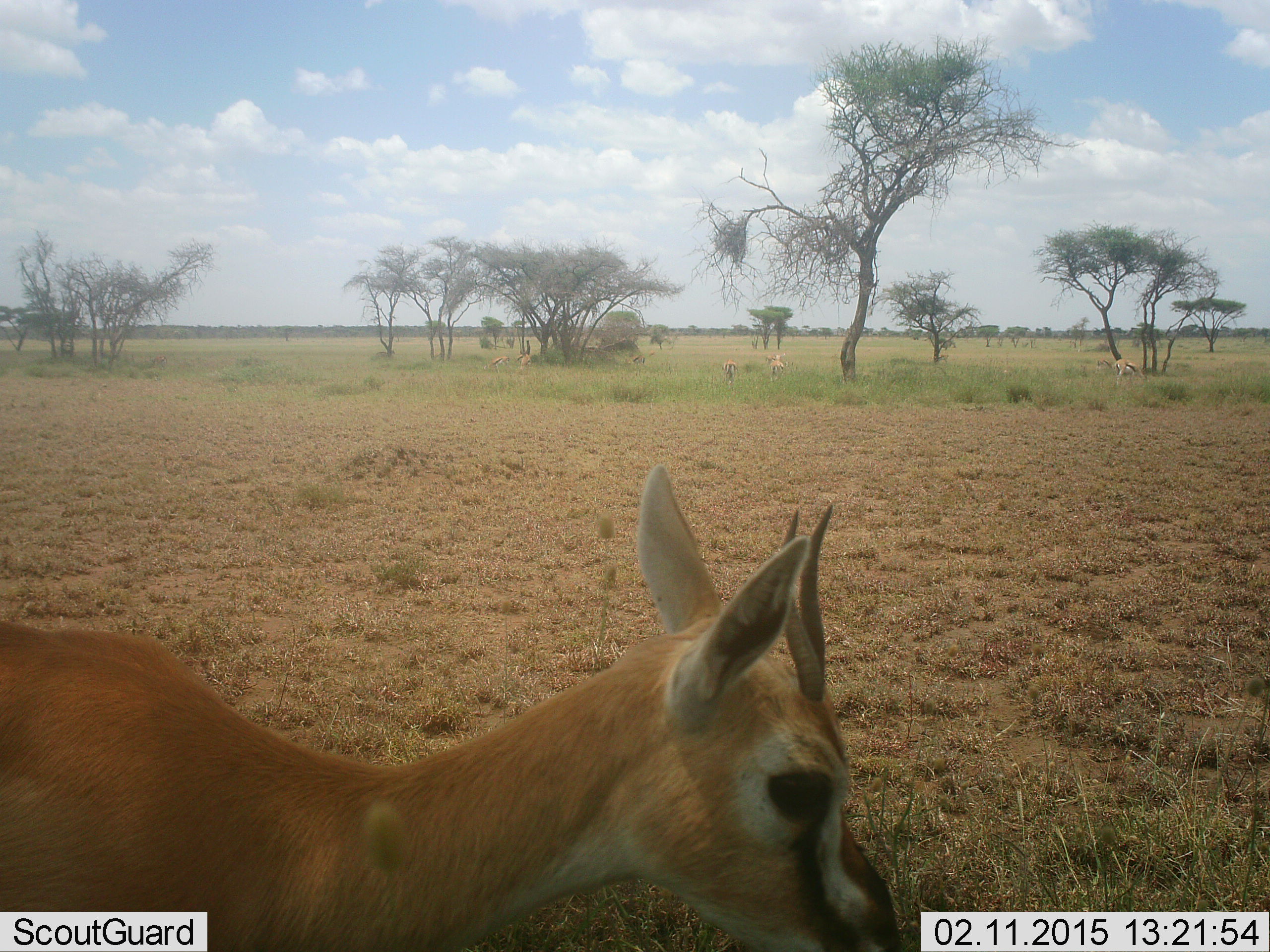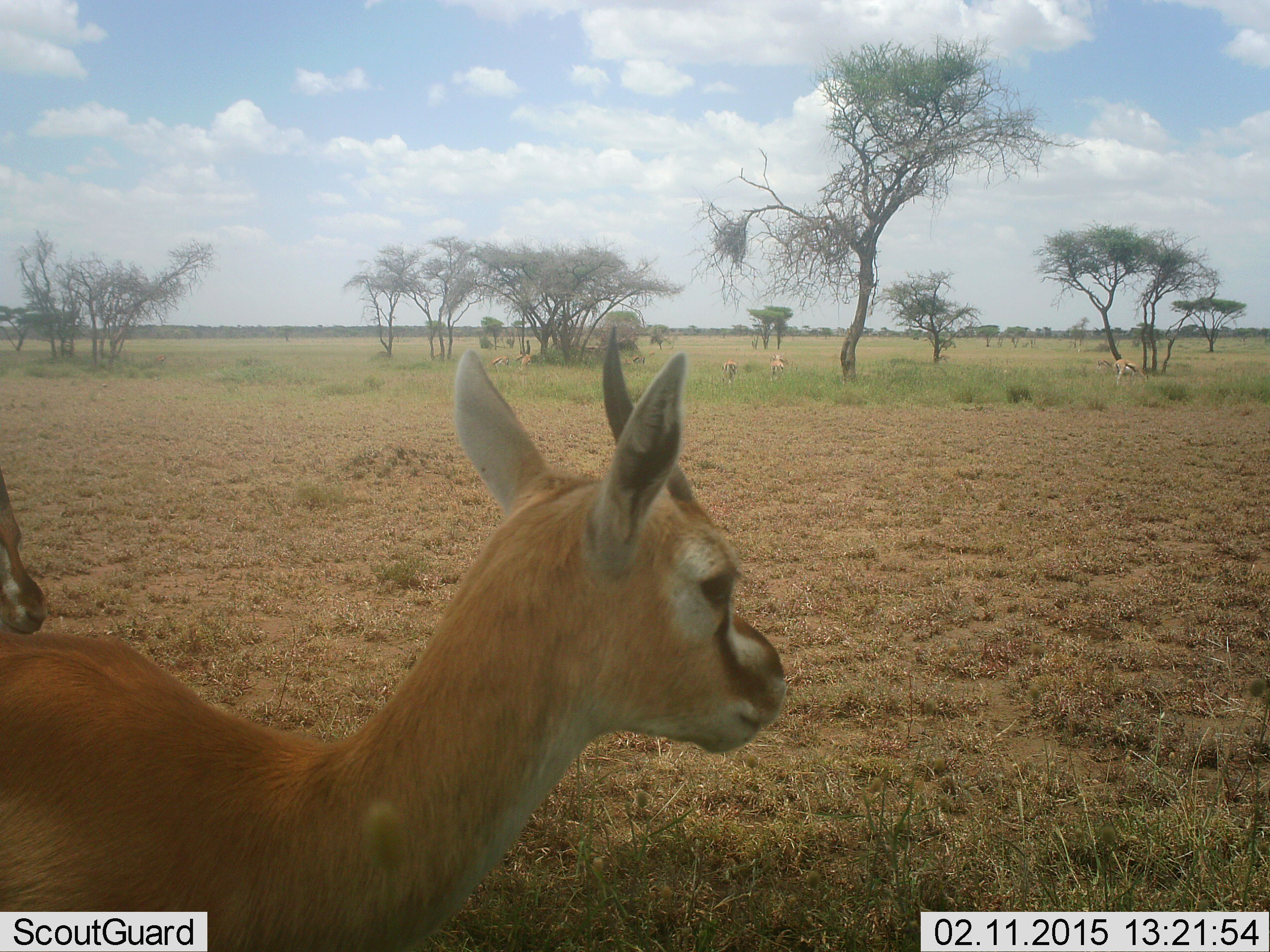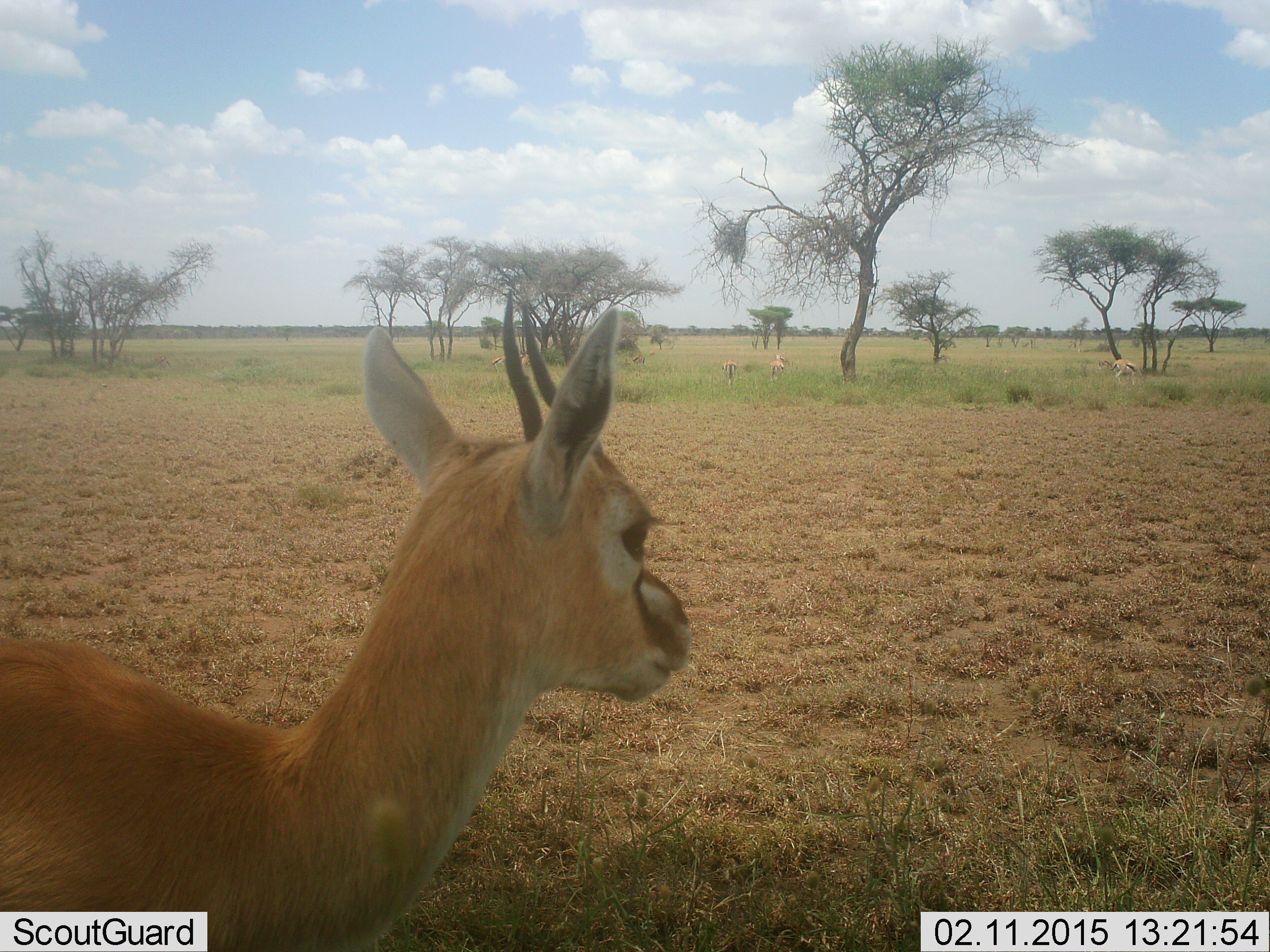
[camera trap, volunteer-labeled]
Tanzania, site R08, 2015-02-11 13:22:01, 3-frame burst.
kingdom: Animalia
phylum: Chordata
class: Mammalia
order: Artiodactyla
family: Bovidae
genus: Eudorcas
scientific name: Eudorcas thomsonii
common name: thomson's gazelle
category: gazellethomsons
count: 6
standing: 90%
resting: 0%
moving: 20%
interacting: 0%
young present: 0%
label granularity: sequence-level